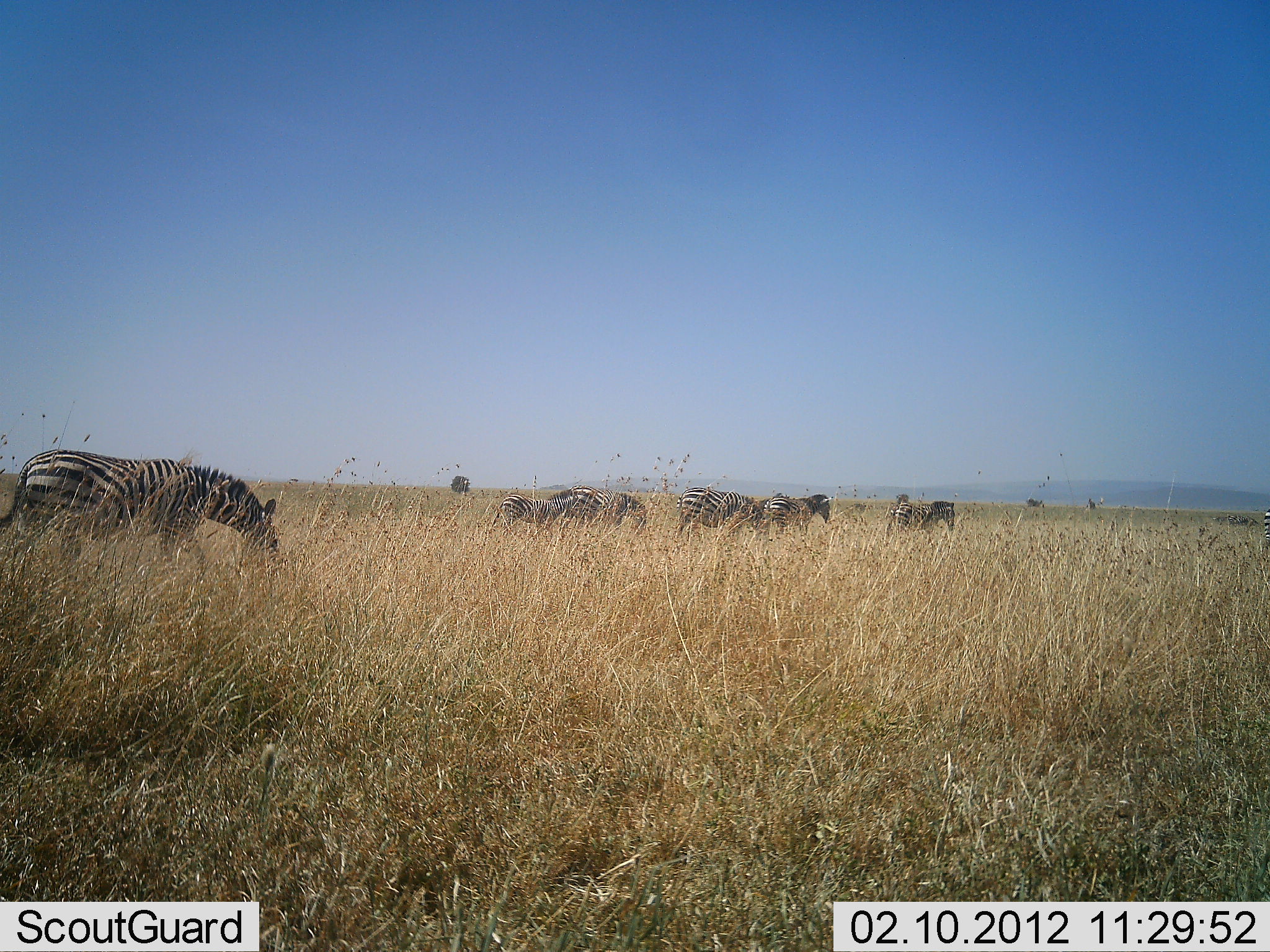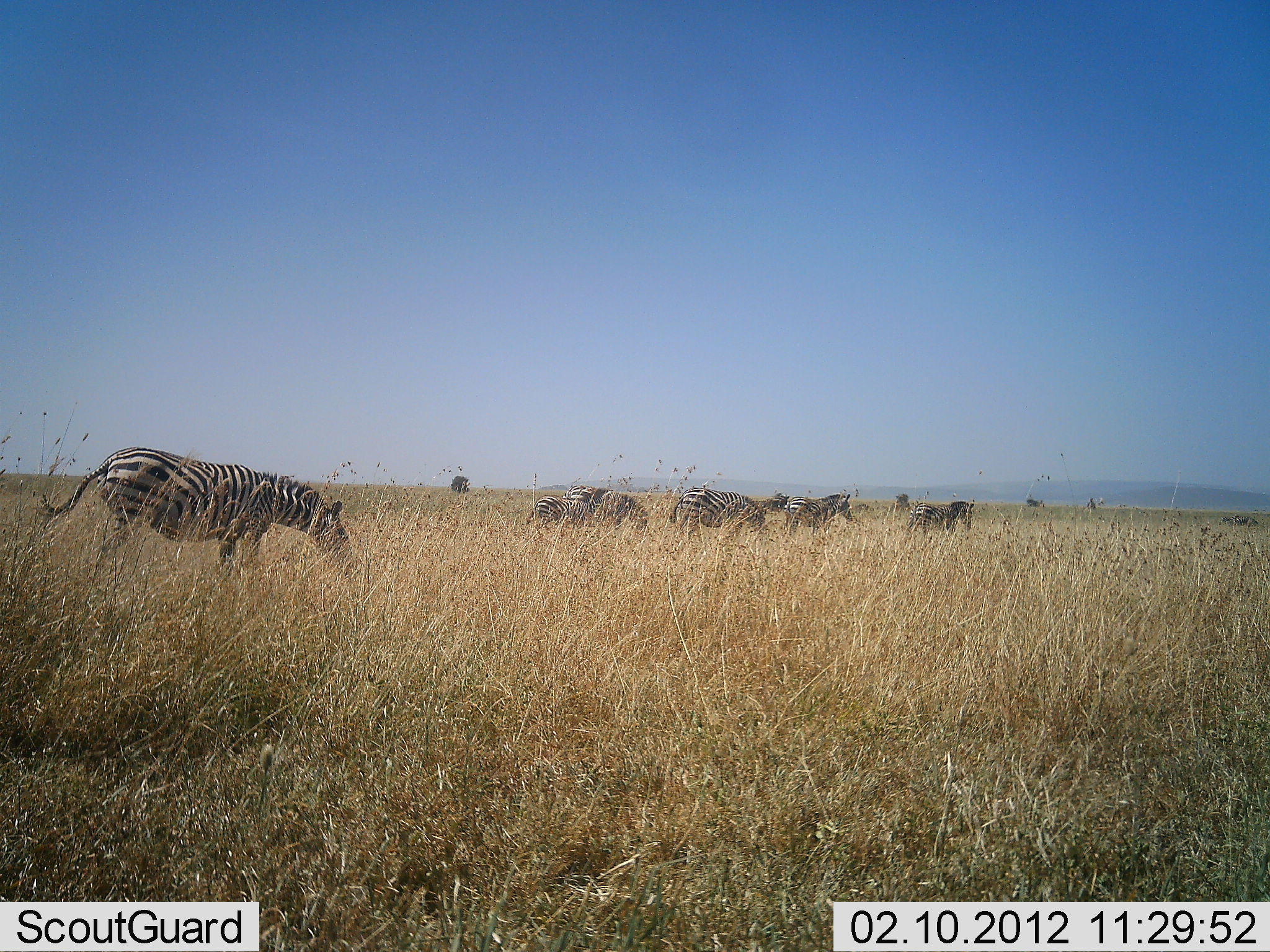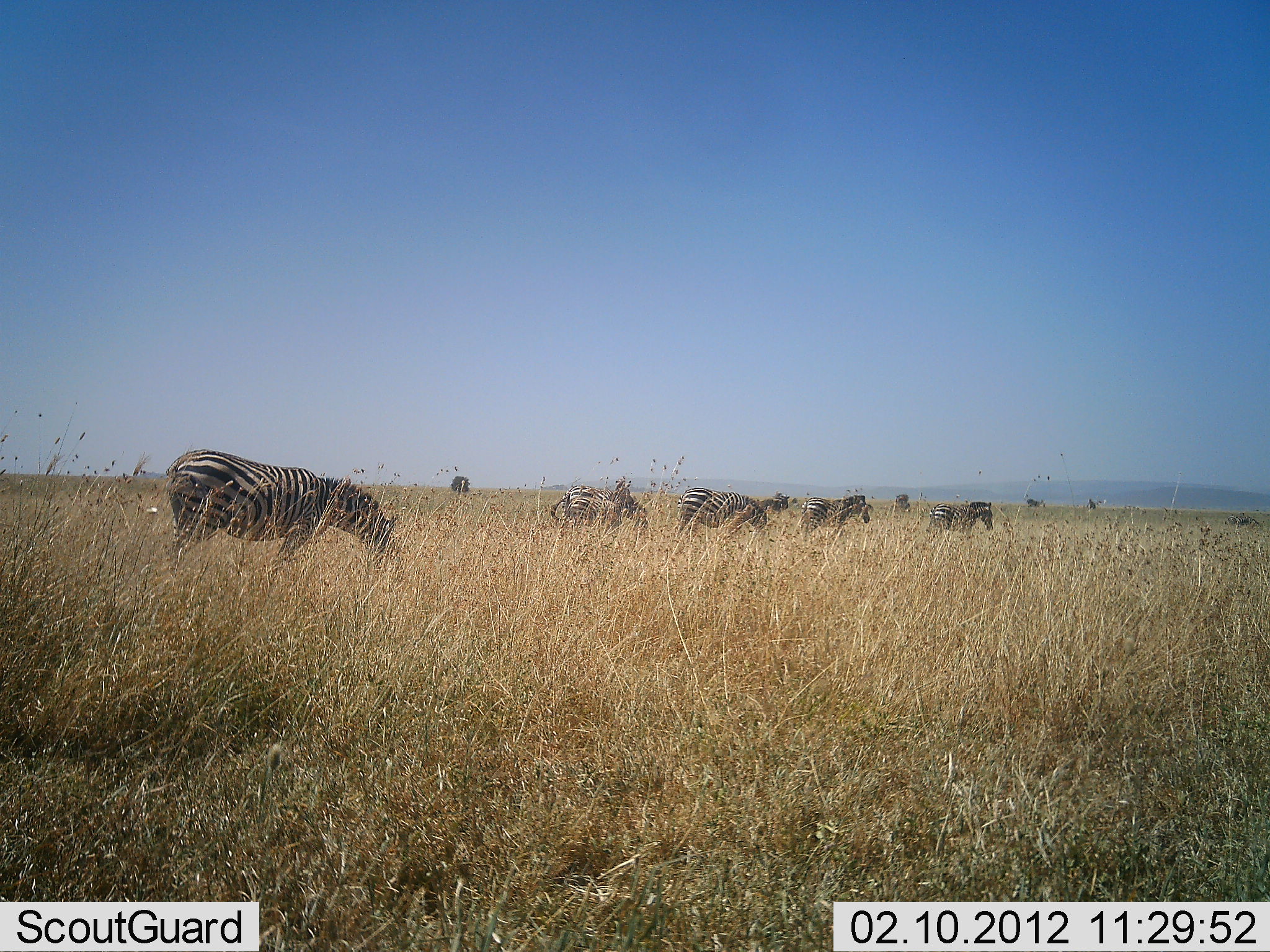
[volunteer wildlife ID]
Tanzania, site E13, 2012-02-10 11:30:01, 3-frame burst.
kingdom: Animalia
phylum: Chordata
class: Mammalia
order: Perissodactyla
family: Equidae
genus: Equus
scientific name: Equus quagga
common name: plains zebra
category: zebra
Zebra (plains zebra) (Equus quagga), count 6. Behavior (volunteer vote fractions): standing 20%, resting 0%, moving 75%, interacting 5%. Young present (vote fraction): 0%. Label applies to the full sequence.